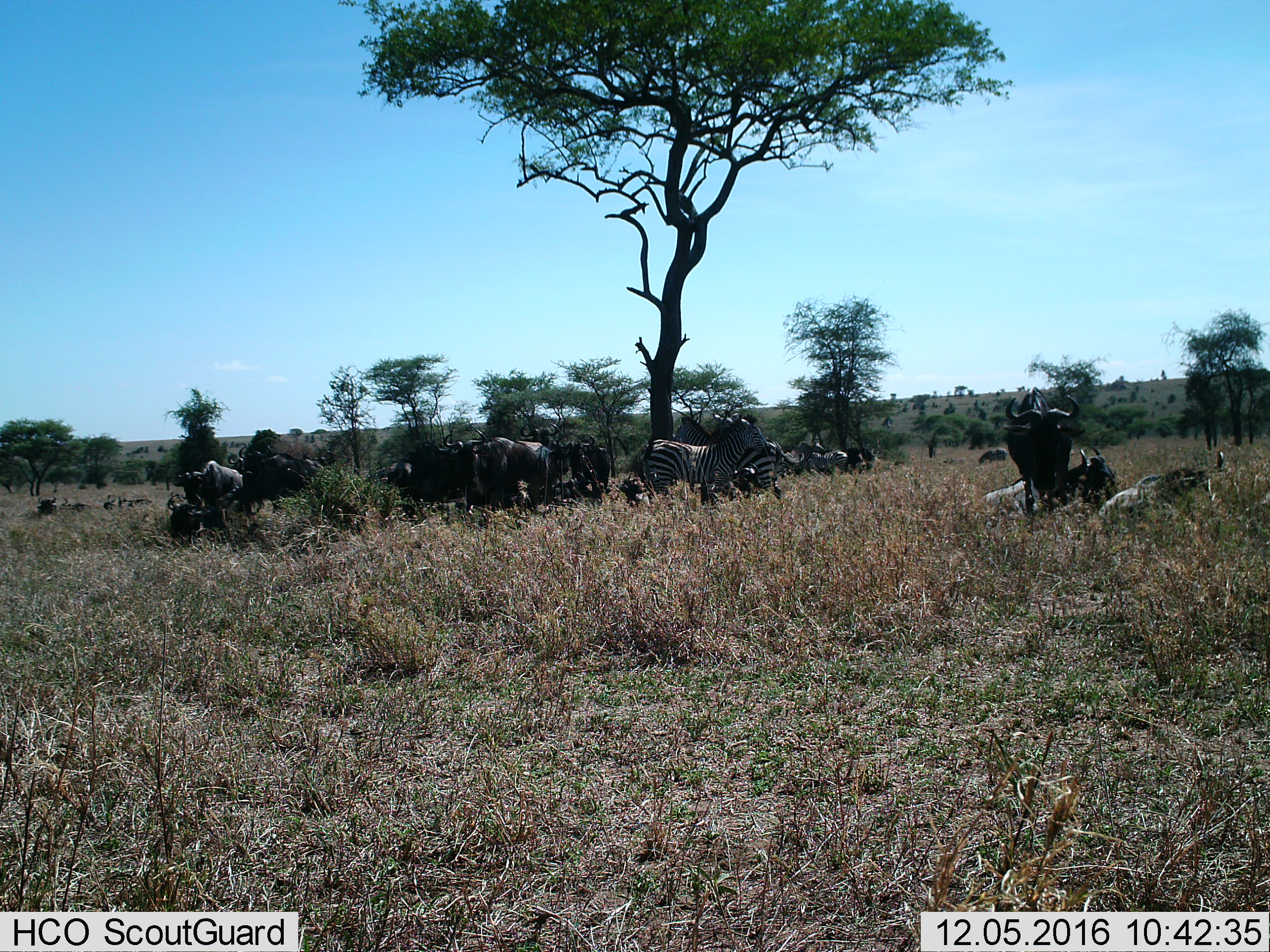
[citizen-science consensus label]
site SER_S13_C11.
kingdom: Animalia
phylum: Chordata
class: Mammalia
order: Artiodactyla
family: Bovidae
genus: Connochaetes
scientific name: Connochaetes taurinus taurinus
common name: blue wildebeest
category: wildebeestblue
Wildebeestblue (blue wildebeest) (Connochaetes taurinus taurinus), count 11-50. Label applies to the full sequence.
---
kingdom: Animalia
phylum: Chordata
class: Mammalia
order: Perissodactyla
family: Equidae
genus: Equus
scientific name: Equus quagga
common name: plains zebra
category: zebraplains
Zebraplains (plains zebra) (Equus quagga), count 5. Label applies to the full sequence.